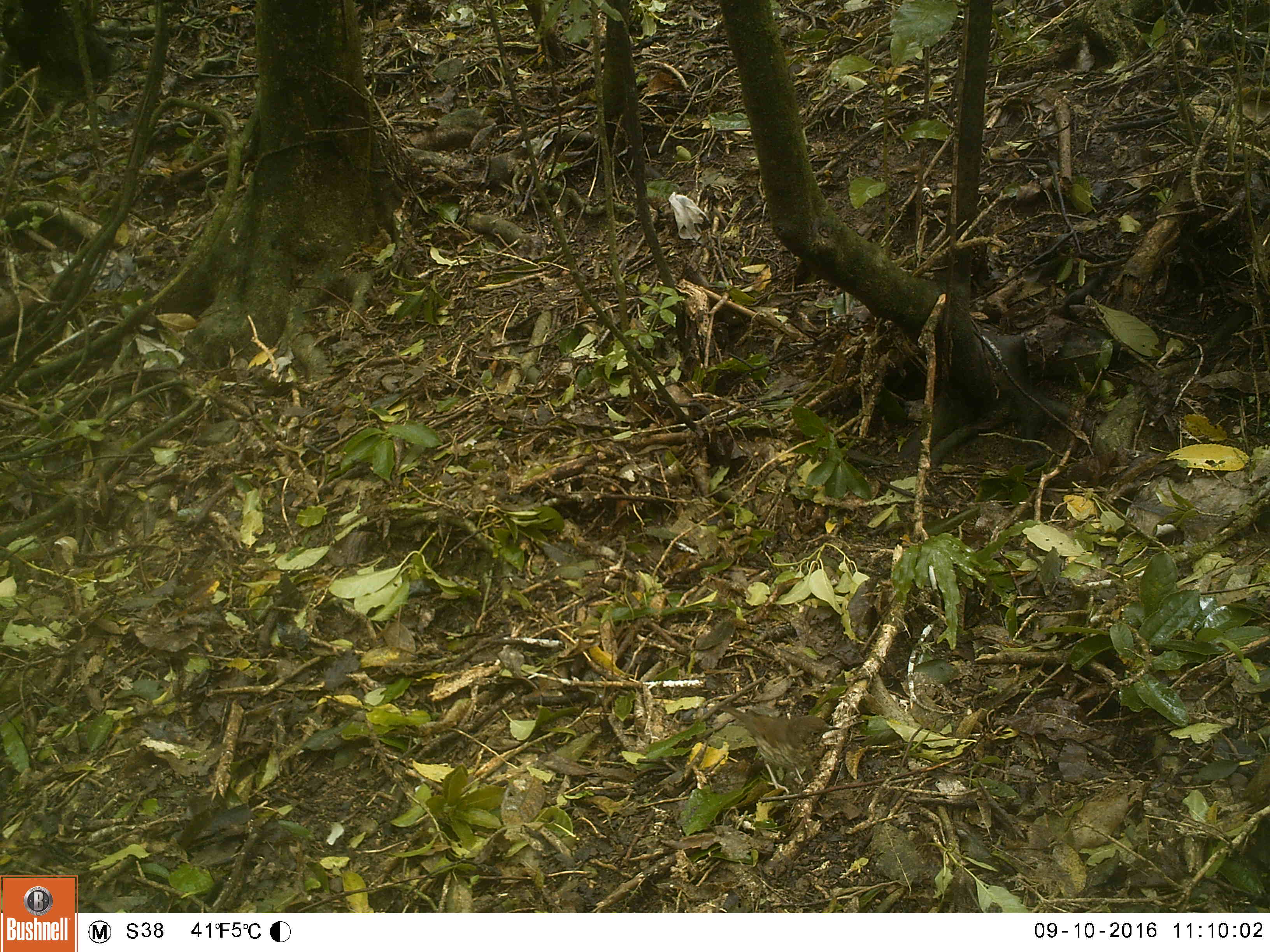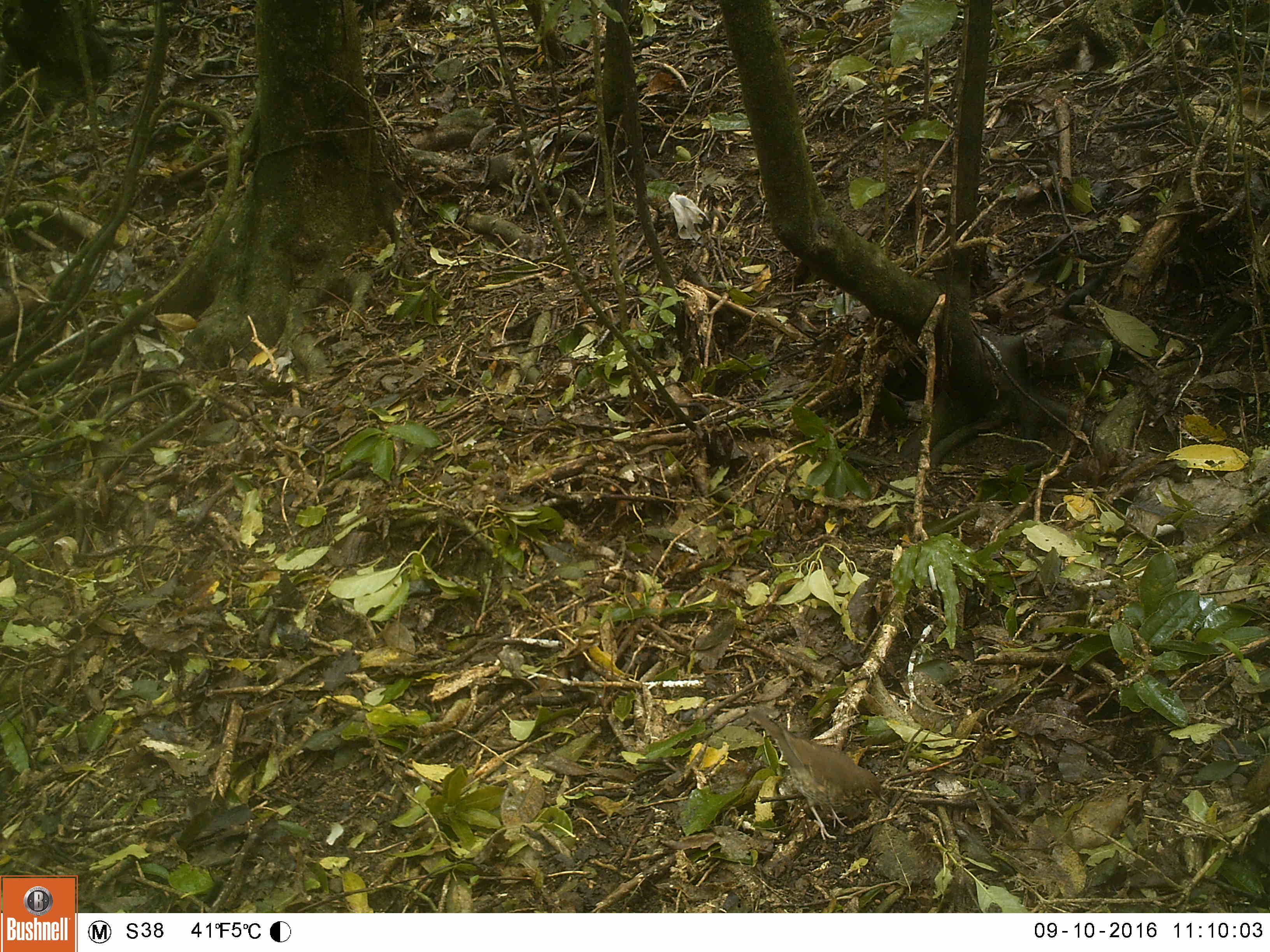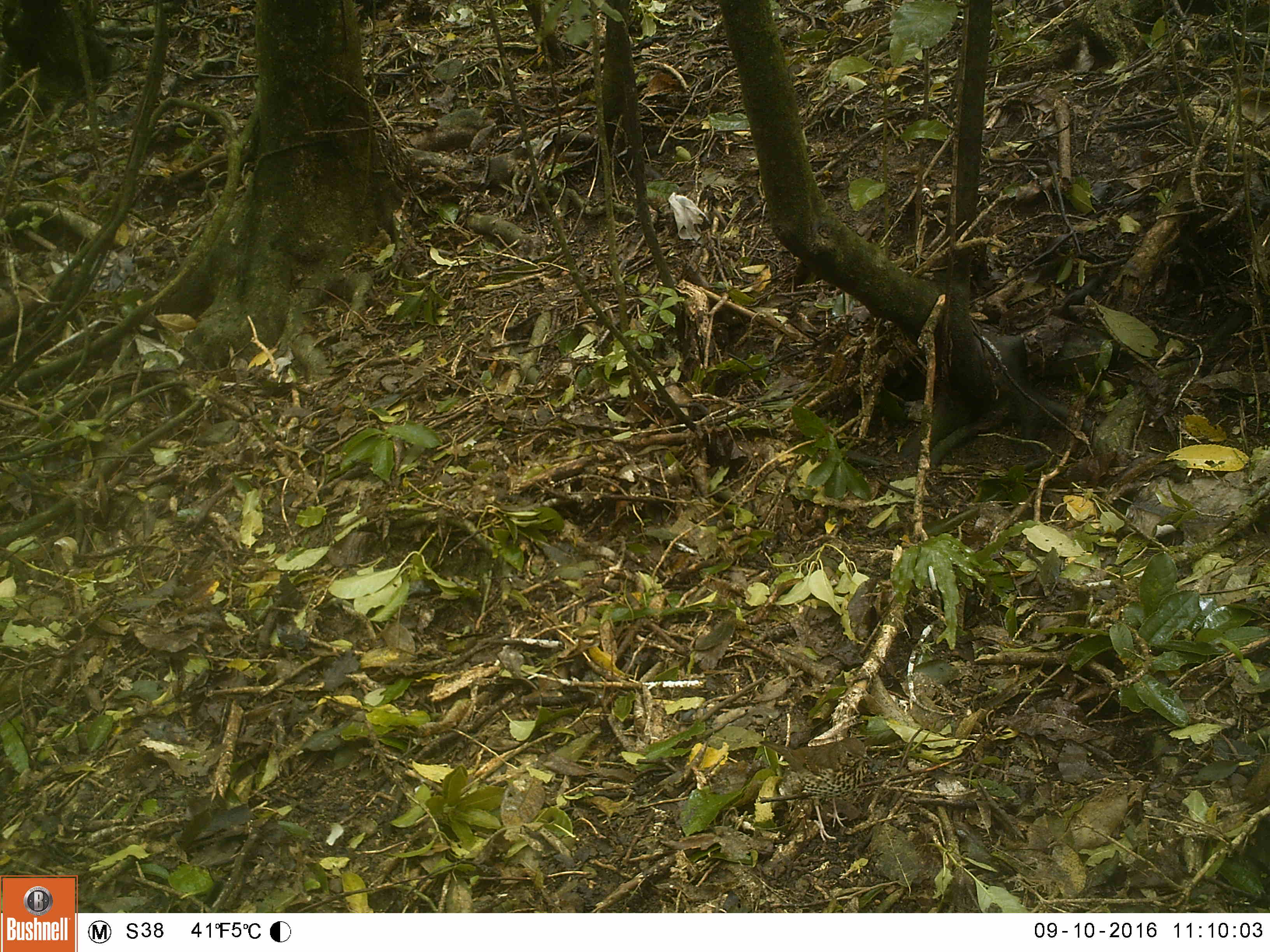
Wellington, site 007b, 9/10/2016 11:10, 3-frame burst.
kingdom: Animalia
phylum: Chordata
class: Aves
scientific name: Aves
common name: bird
Bird (Aves).